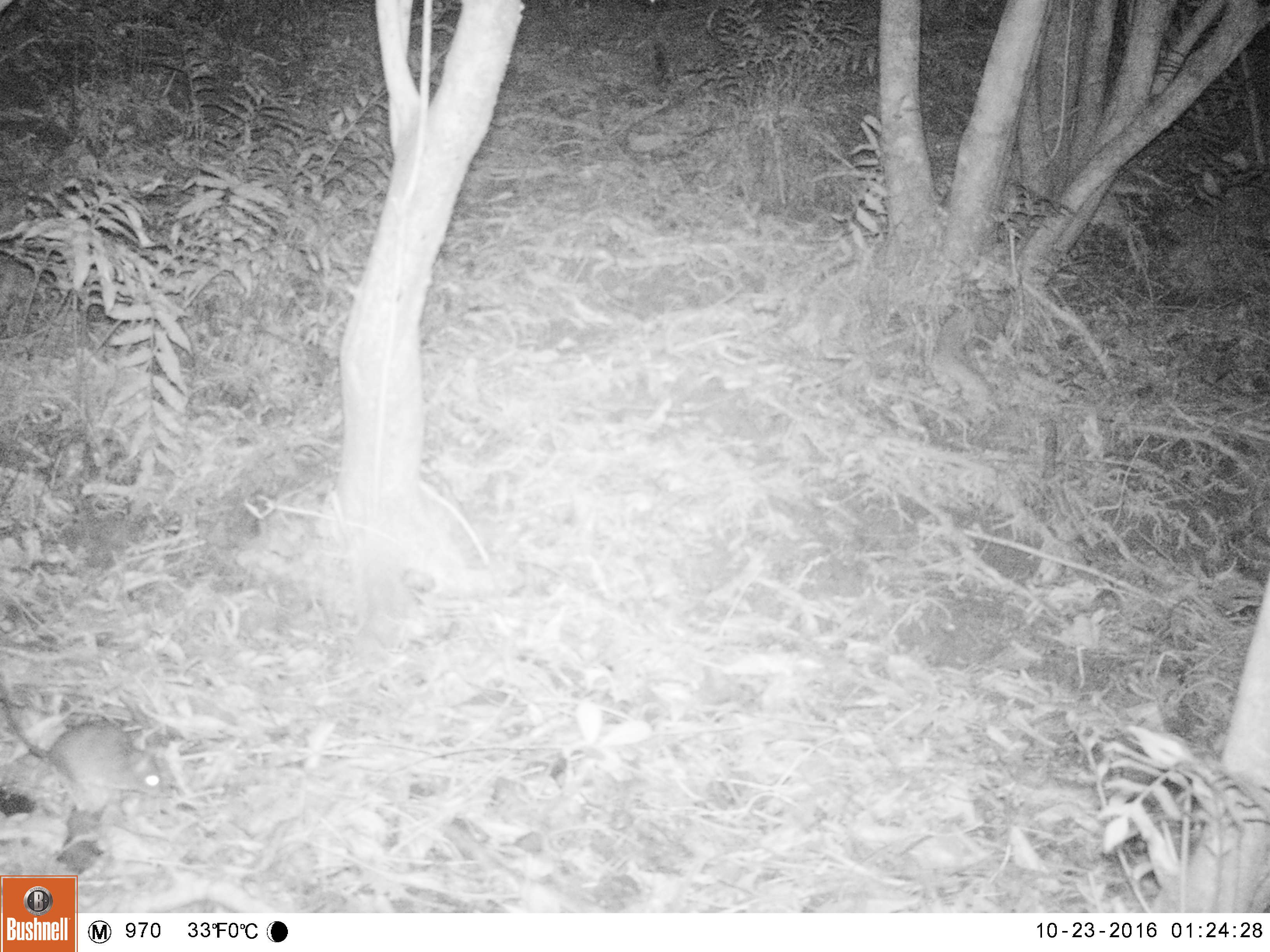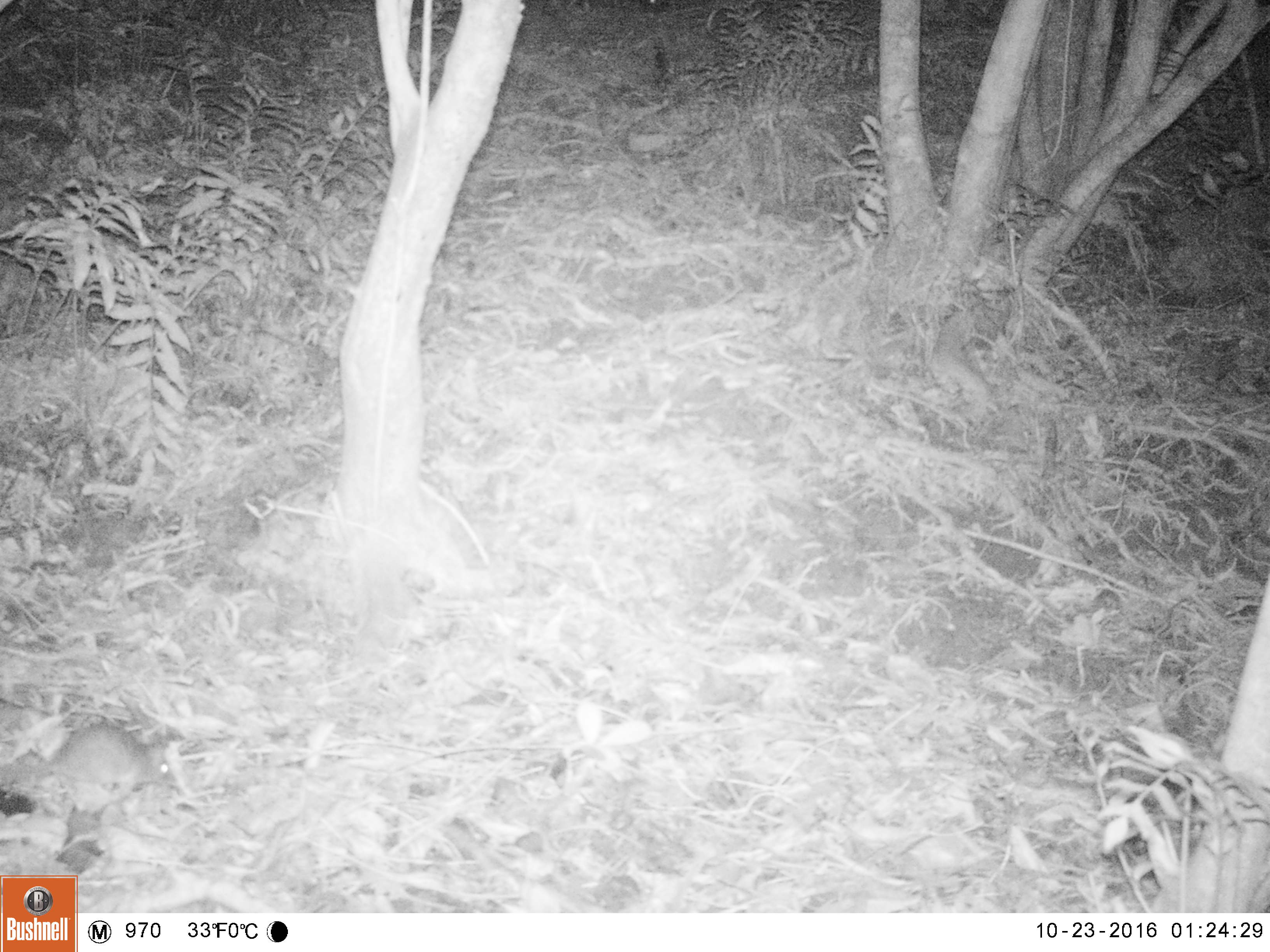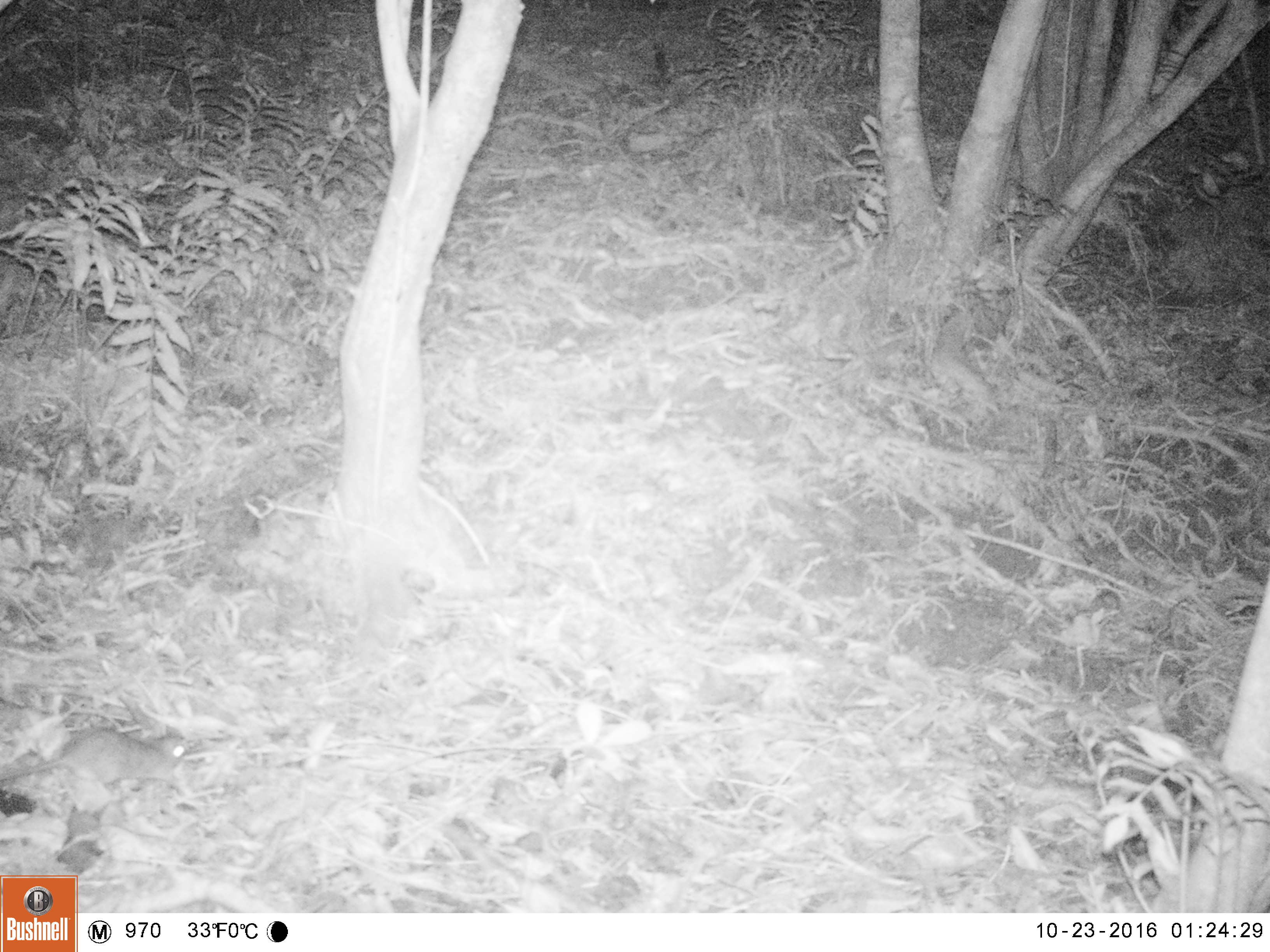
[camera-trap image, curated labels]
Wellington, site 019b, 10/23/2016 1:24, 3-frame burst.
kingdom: Animalia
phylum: Chordata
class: Mammalia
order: Rodentia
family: Muridae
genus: Rattus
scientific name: Rattus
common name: rat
Rat (Rattus).